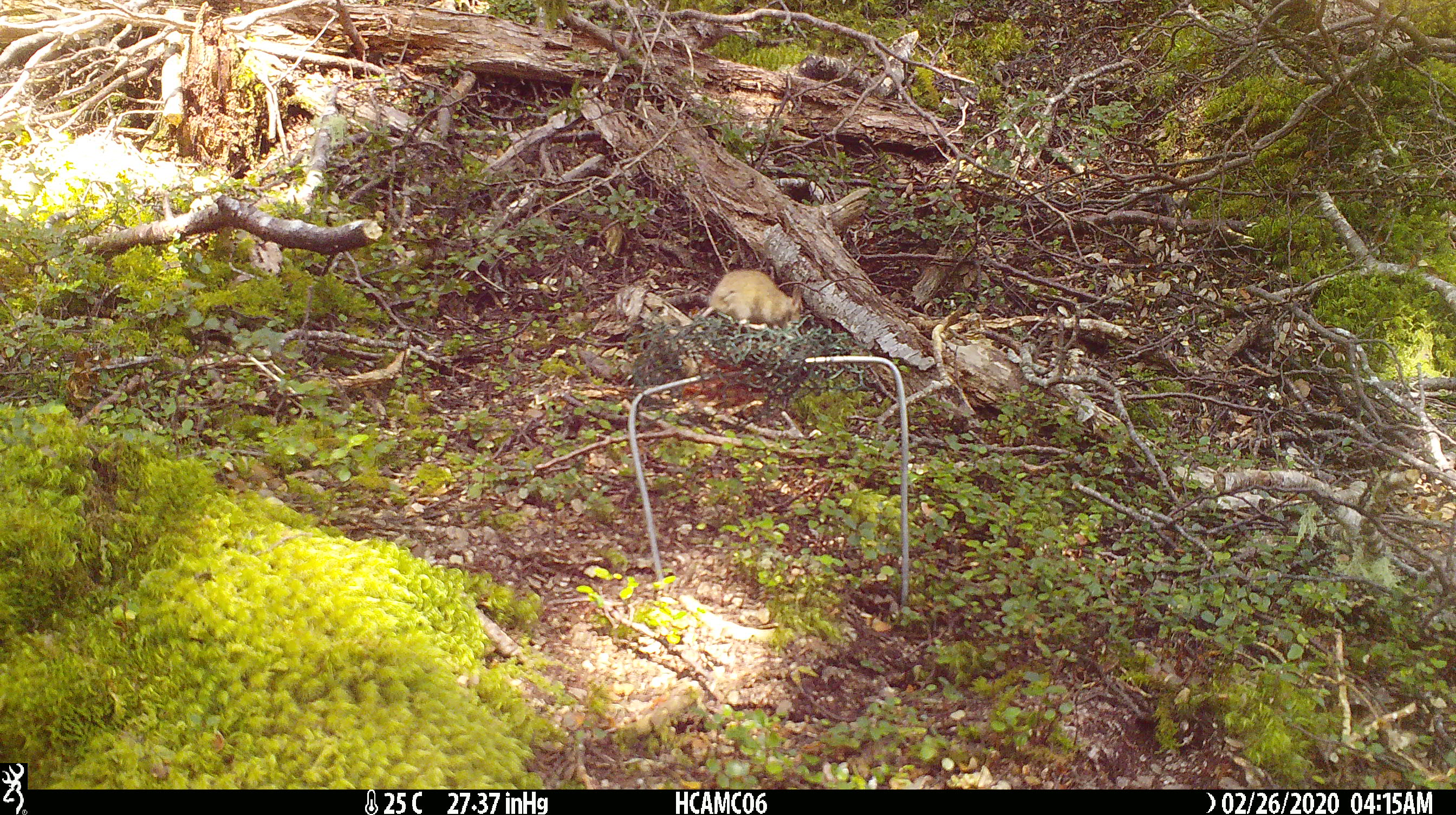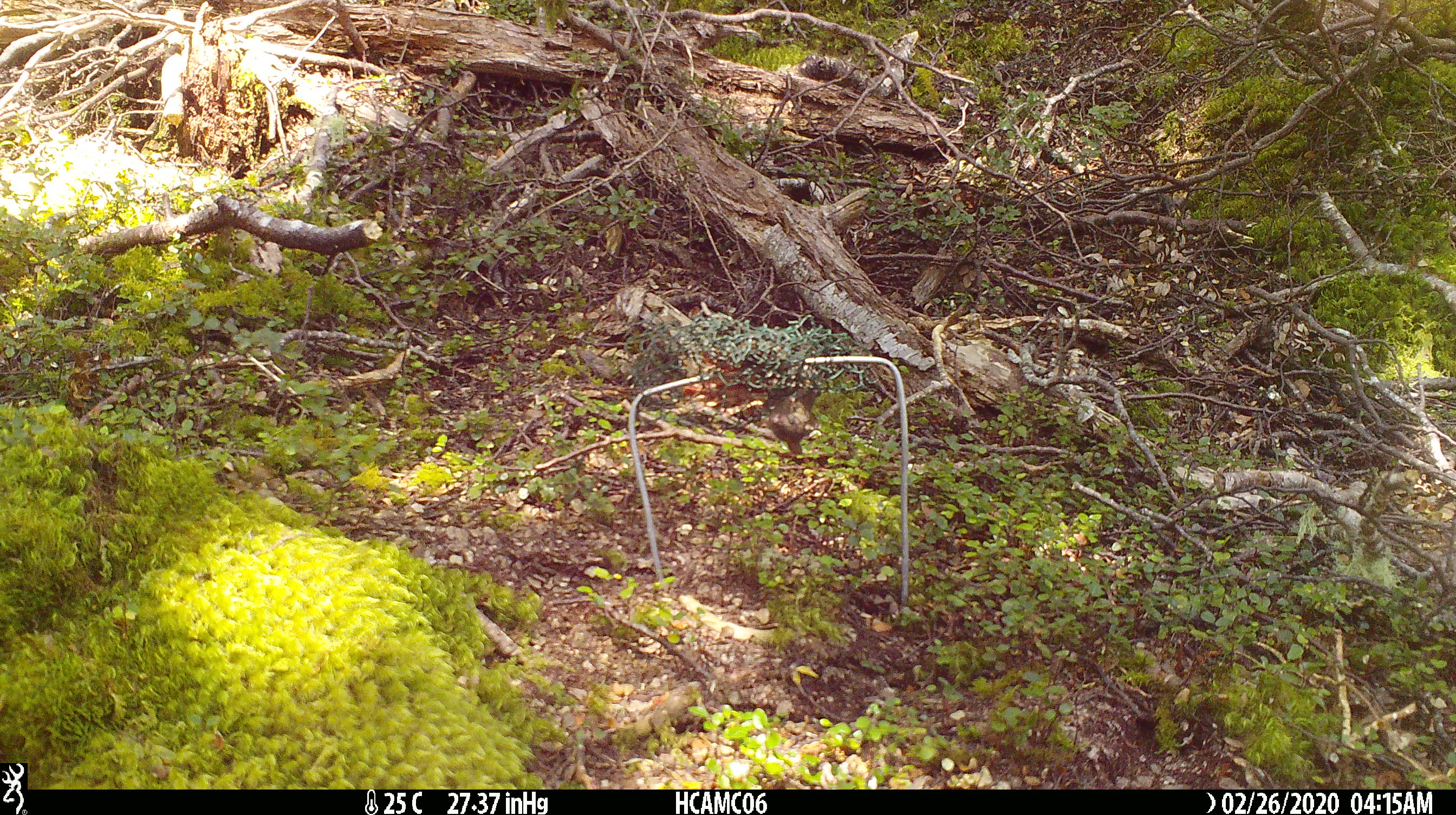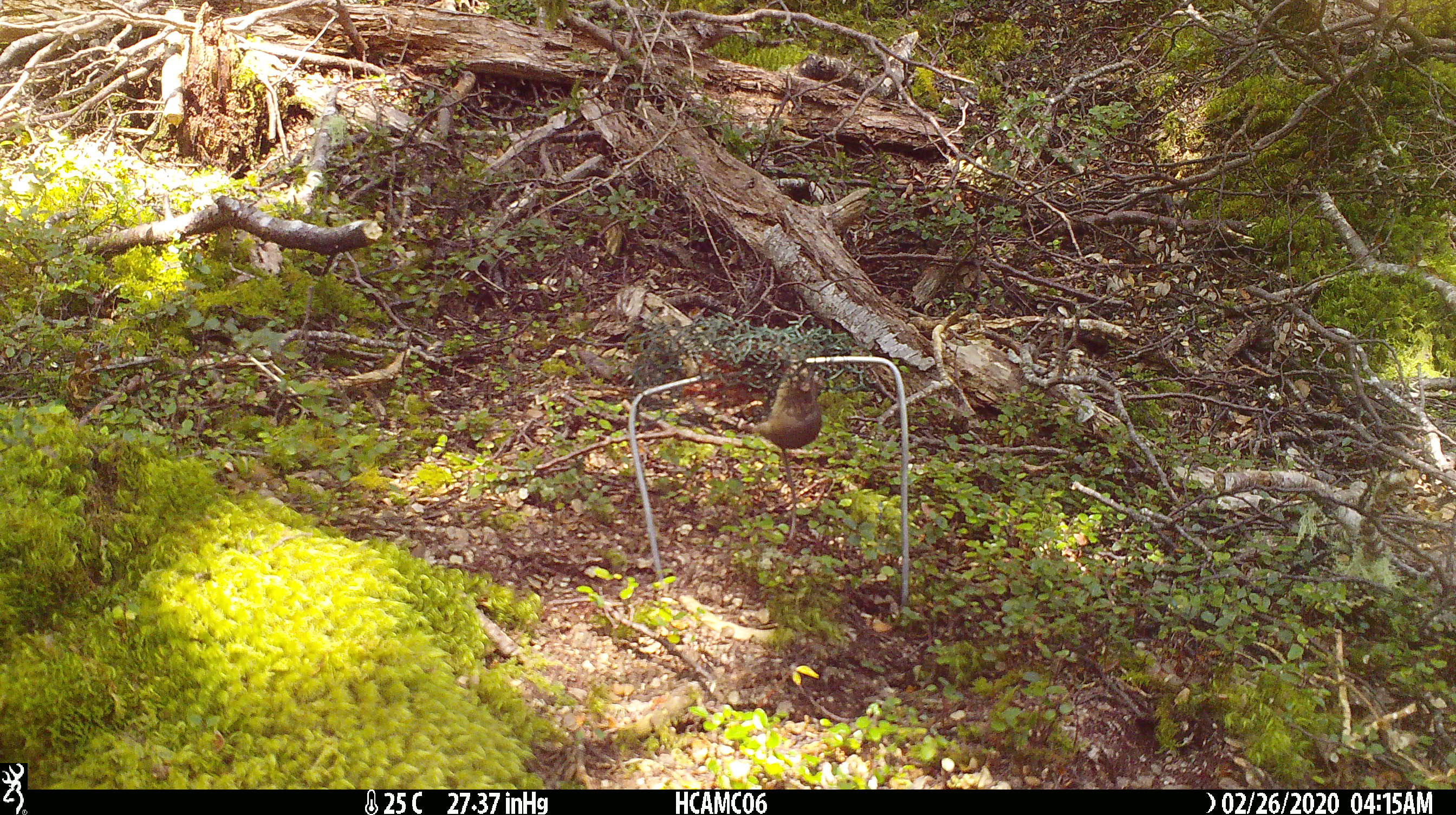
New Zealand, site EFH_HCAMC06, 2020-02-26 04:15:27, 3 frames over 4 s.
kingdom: Animalia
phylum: Chordata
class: Mammalia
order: Rodentia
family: Muridae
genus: Mus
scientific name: Mus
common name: mouse